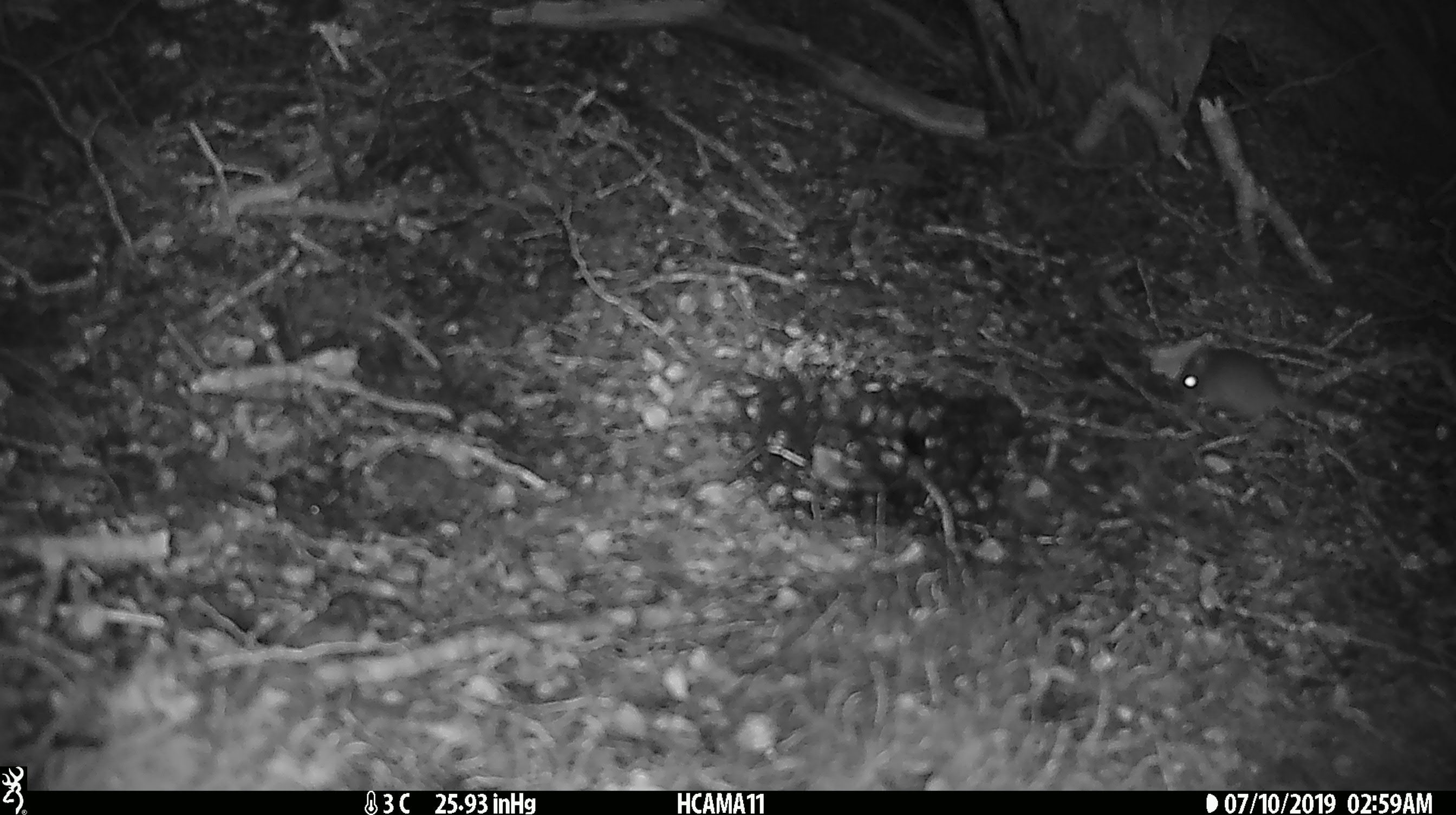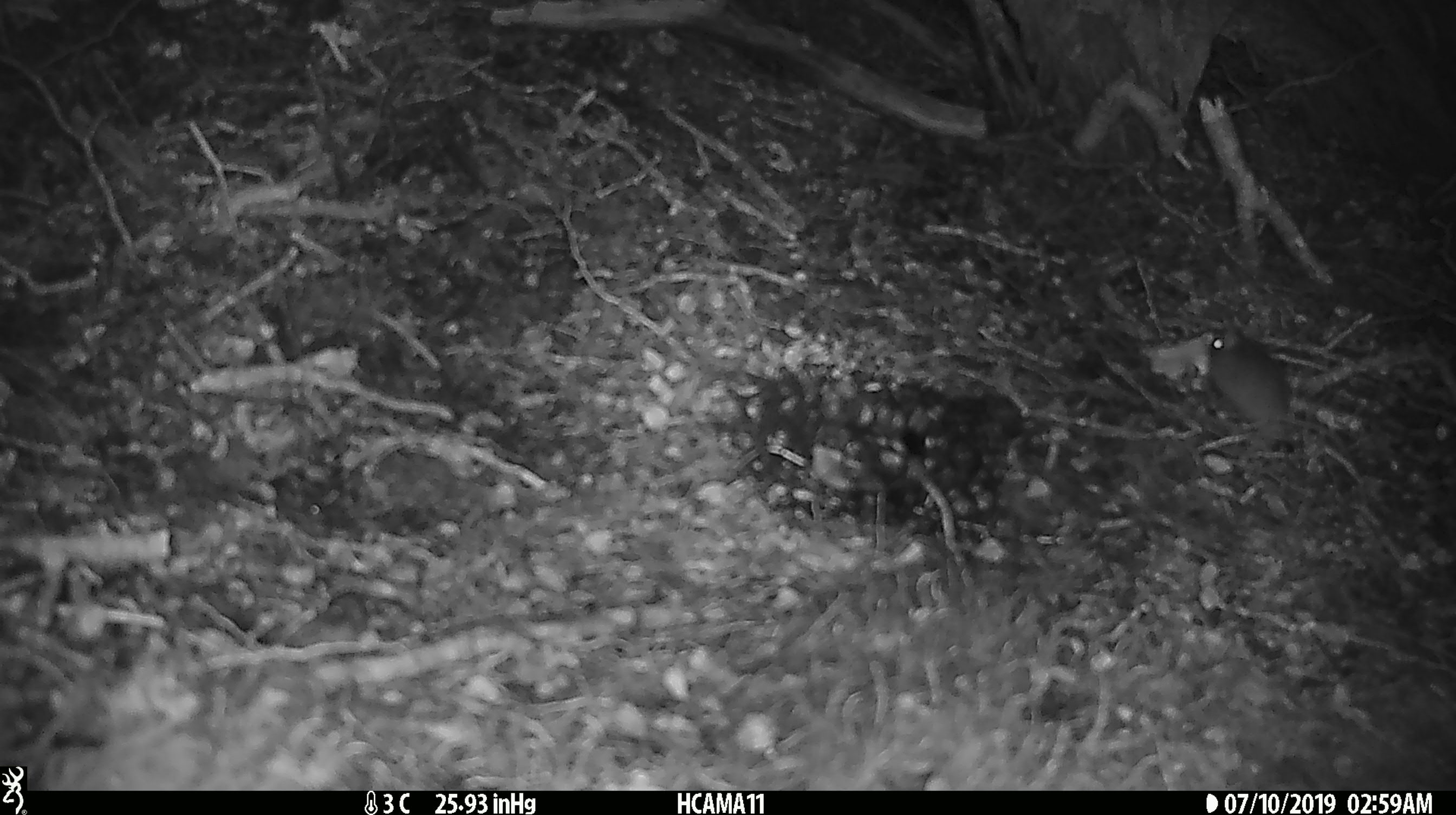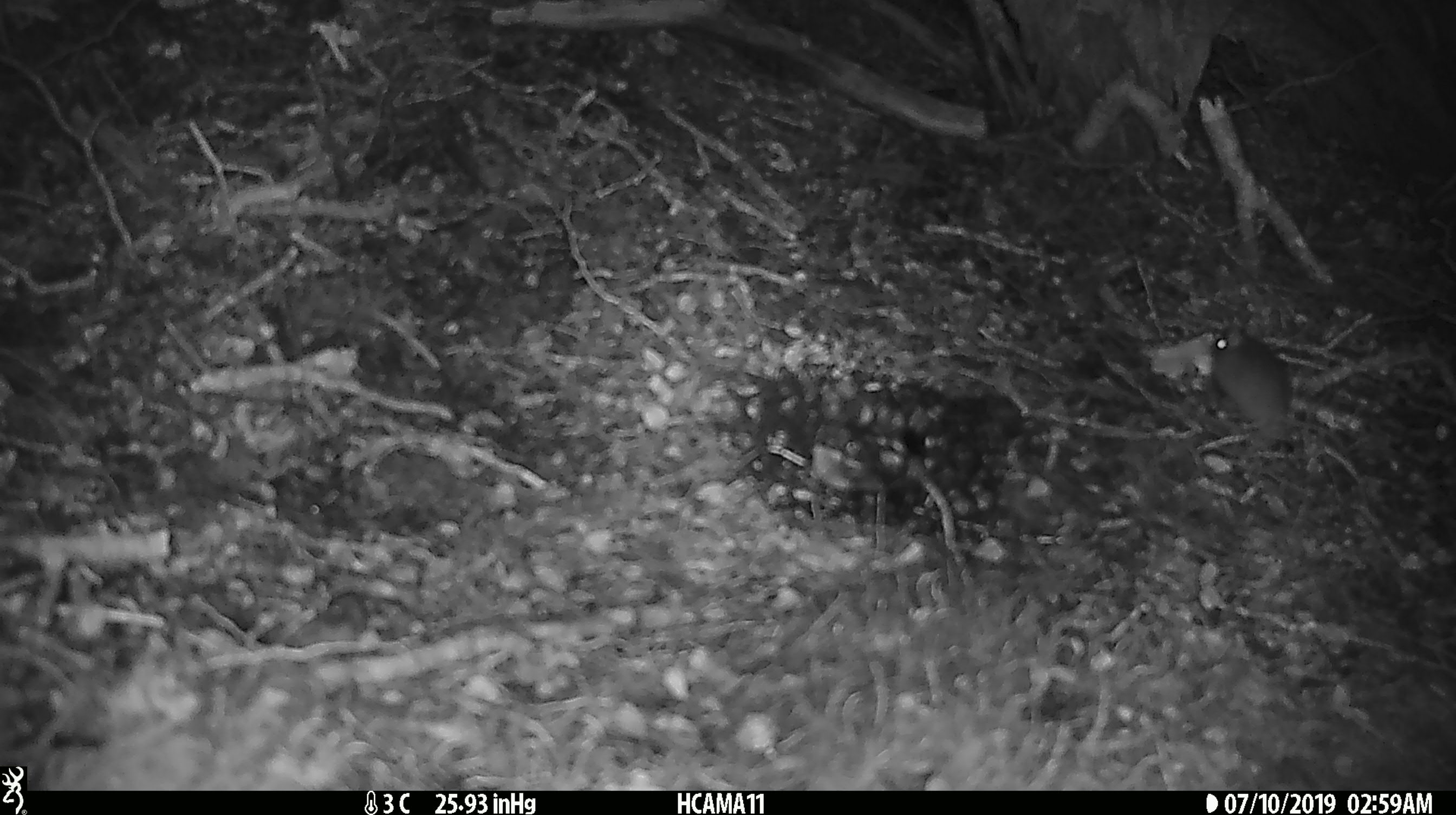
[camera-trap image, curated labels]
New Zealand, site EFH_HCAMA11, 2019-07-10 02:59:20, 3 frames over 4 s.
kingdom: Animalia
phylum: Chordata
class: Mammalia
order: Rodentia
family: Muridae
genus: Mus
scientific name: Mus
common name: mouse